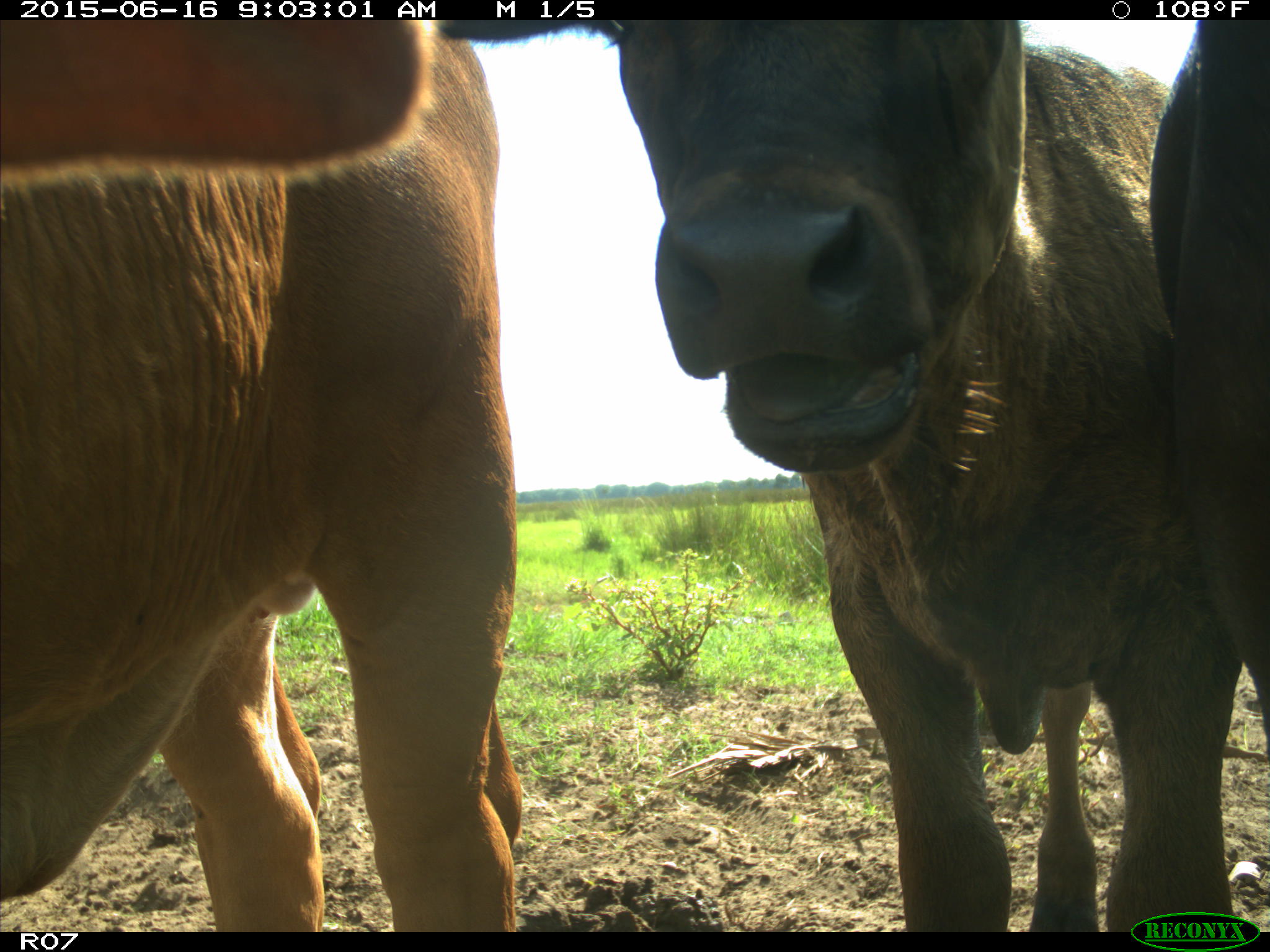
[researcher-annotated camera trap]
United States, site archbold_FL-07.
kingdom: Animalia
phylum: Chordata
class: Mammalia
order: Artiodactyla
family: Bovidae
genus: Bos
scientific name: Bos taurus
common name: domestic cow